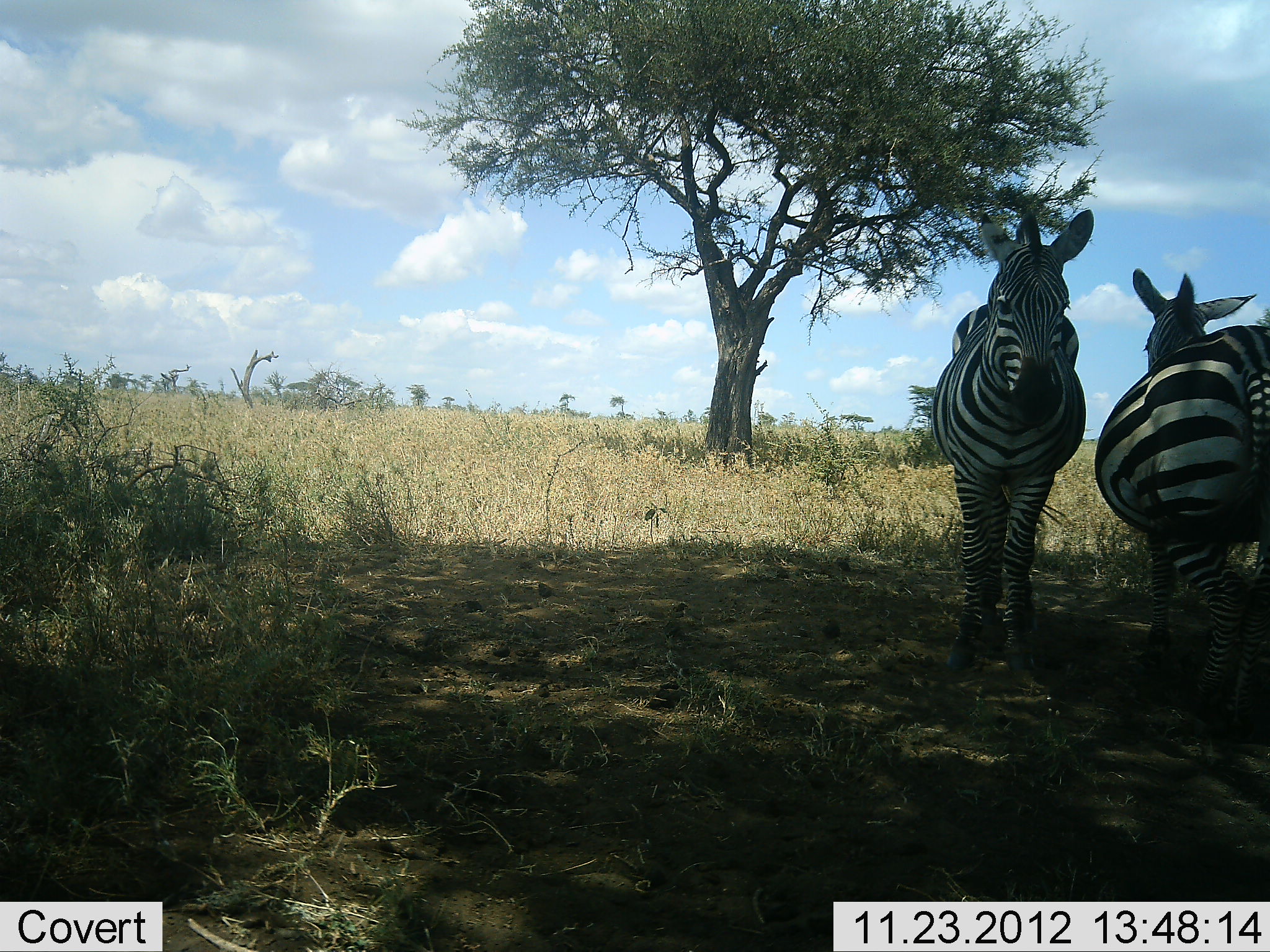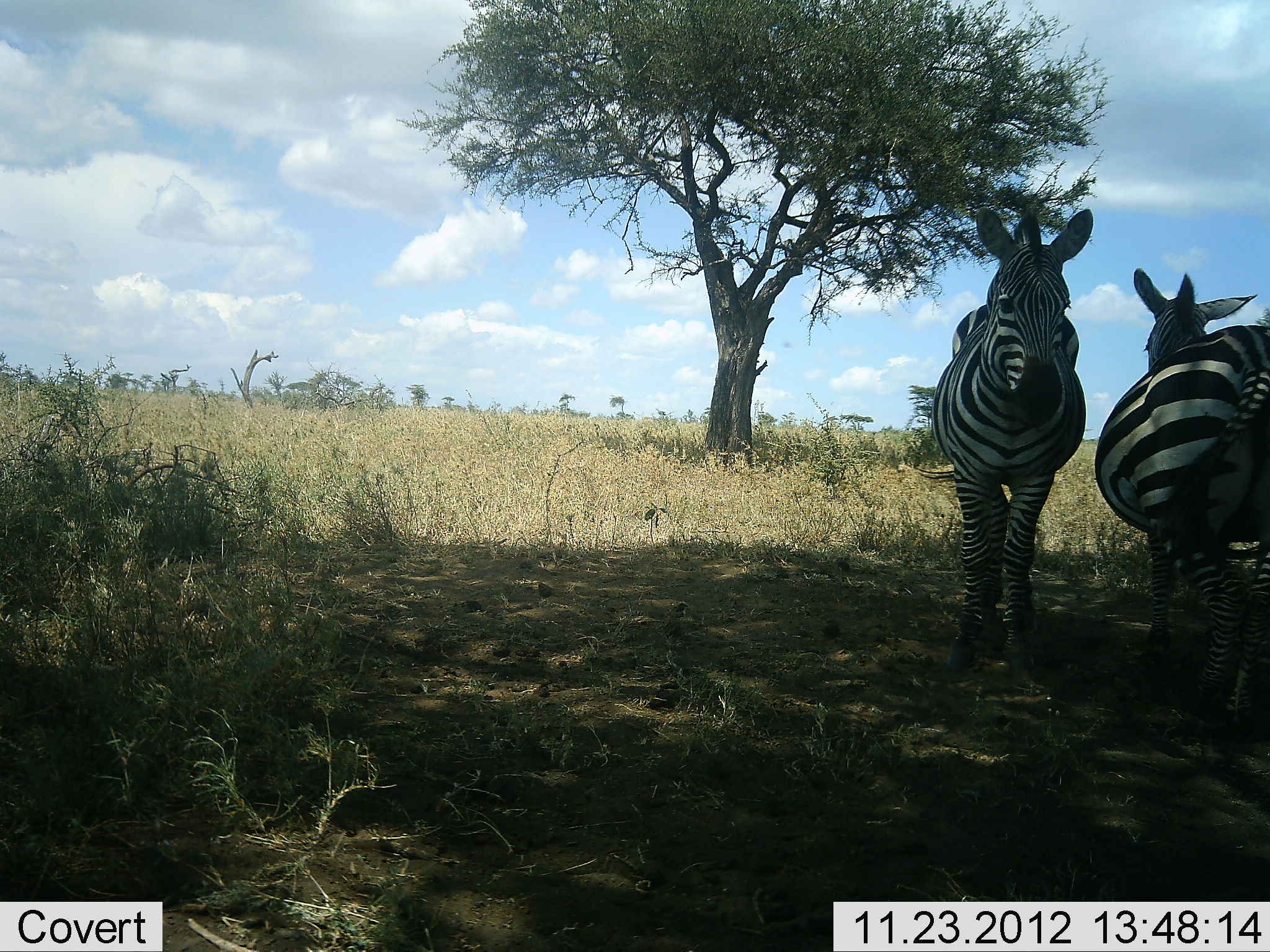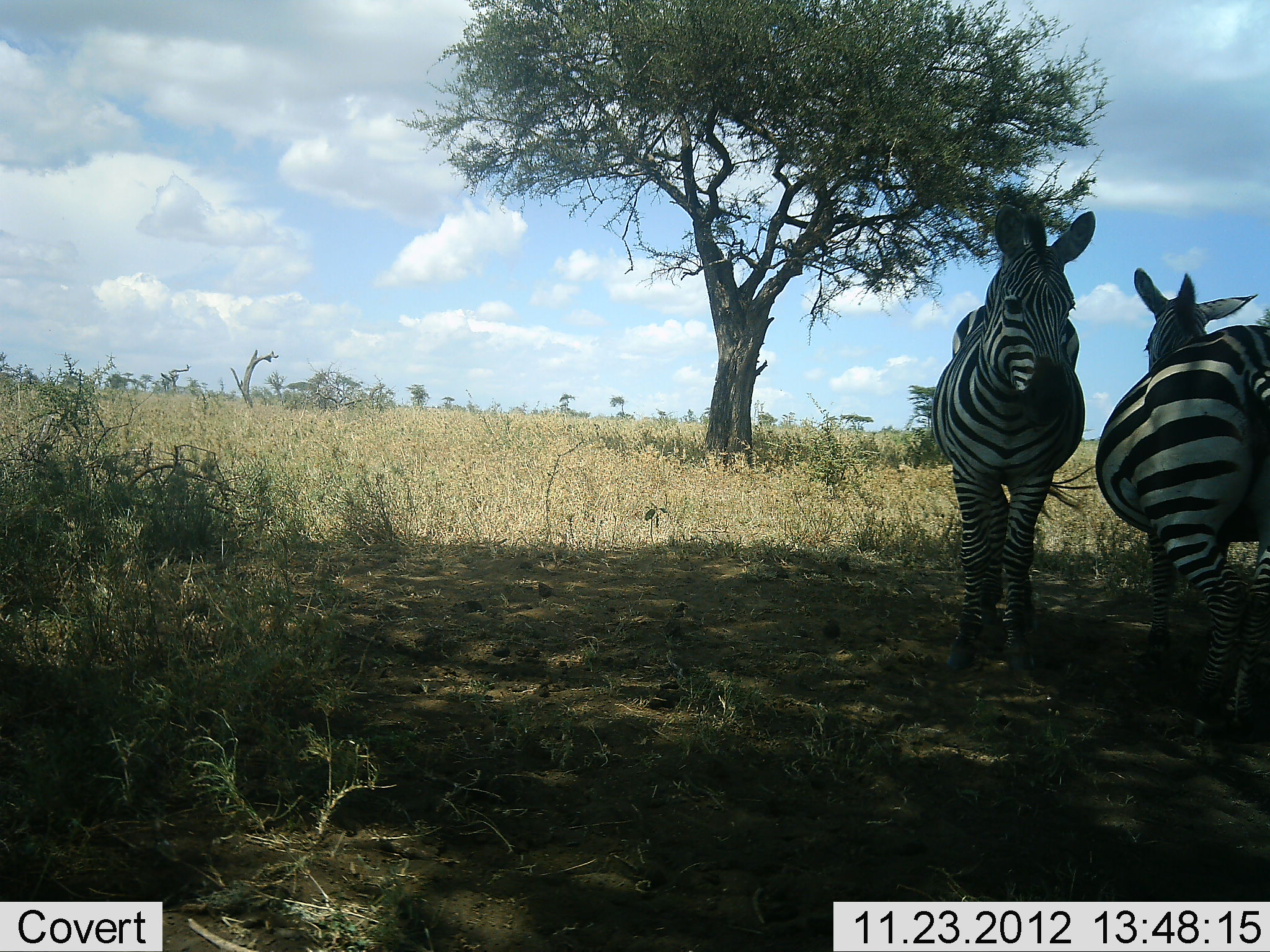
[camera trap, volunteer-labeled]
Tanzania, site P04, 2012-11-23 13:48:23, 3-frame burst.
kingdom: Animalia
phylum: Chordata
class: Mammalia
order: Perissodactyla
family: Equidae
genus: Equus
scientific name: Equus quagga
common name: plains zebra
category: zebra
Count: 2.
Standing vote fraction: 90%.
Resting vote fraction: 30%.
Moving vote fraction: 0%.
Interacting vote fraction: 0%.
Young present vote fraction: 0%.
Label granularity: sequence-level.